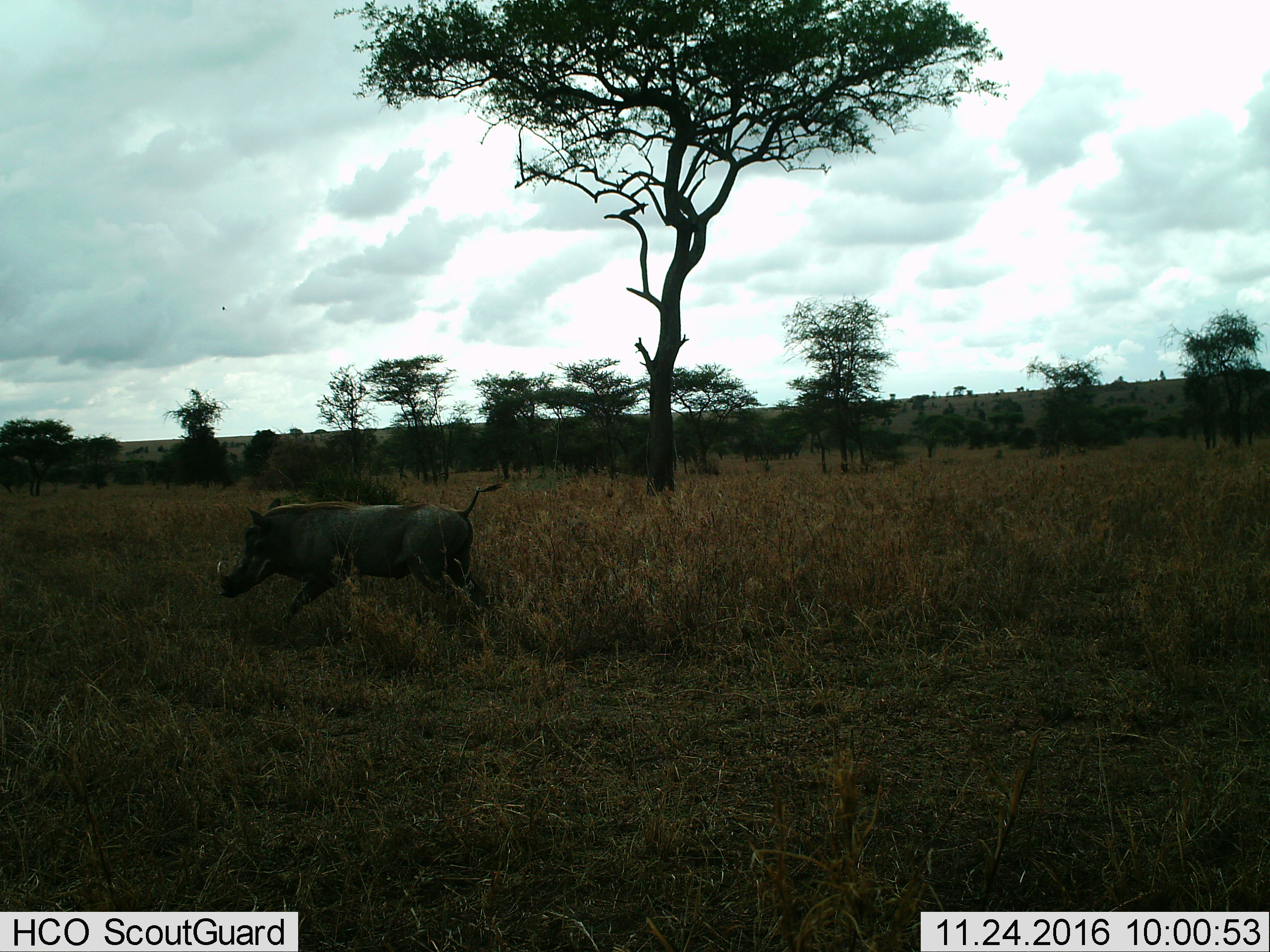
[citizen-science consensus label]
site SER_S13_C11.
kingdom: Animalia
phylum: Chordata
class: Mammalia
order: Artiodactyla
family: Suidae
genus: Phacochoerus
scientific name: Phacochoerus africanus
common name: warthog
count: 1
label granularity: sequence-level